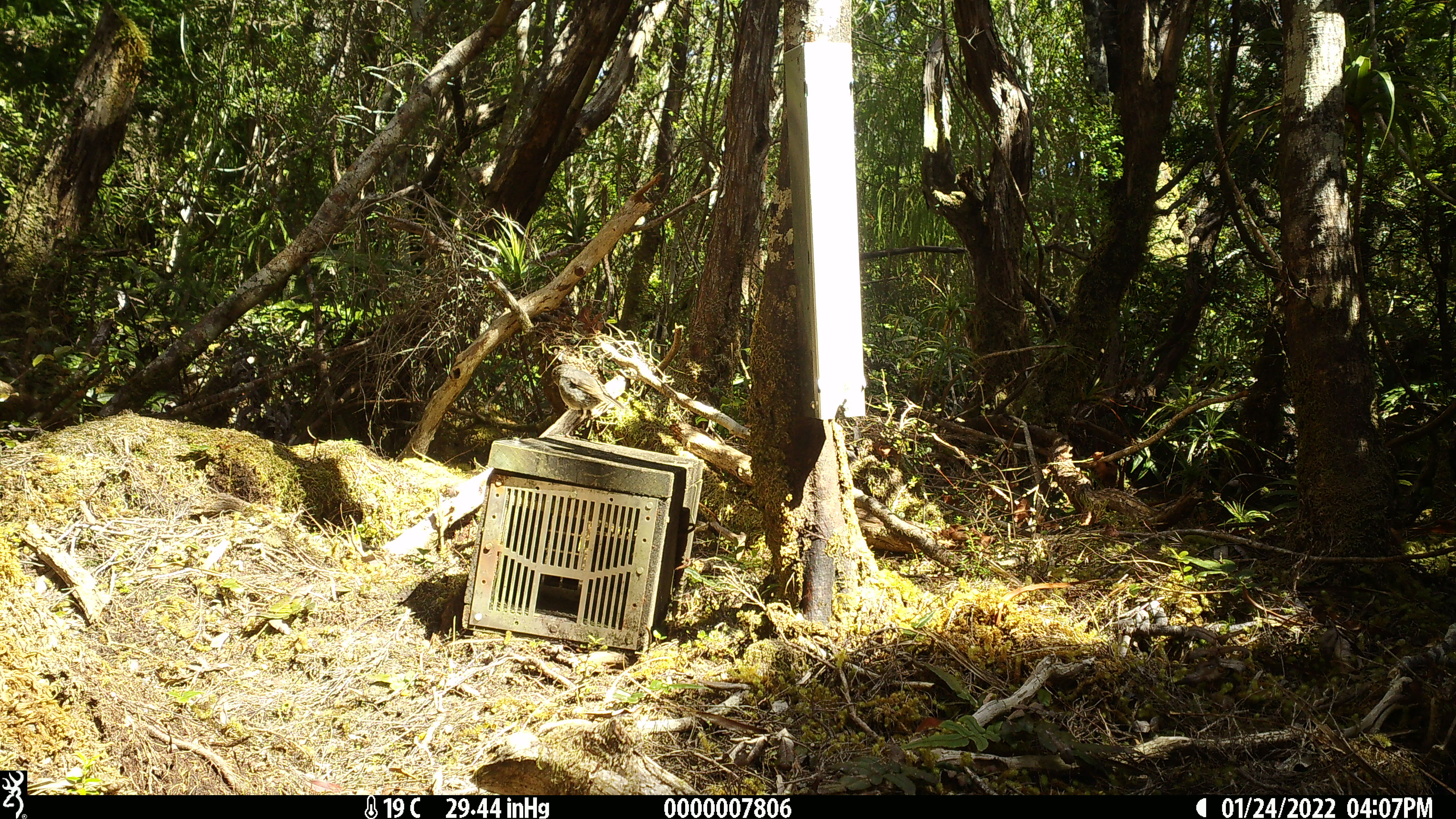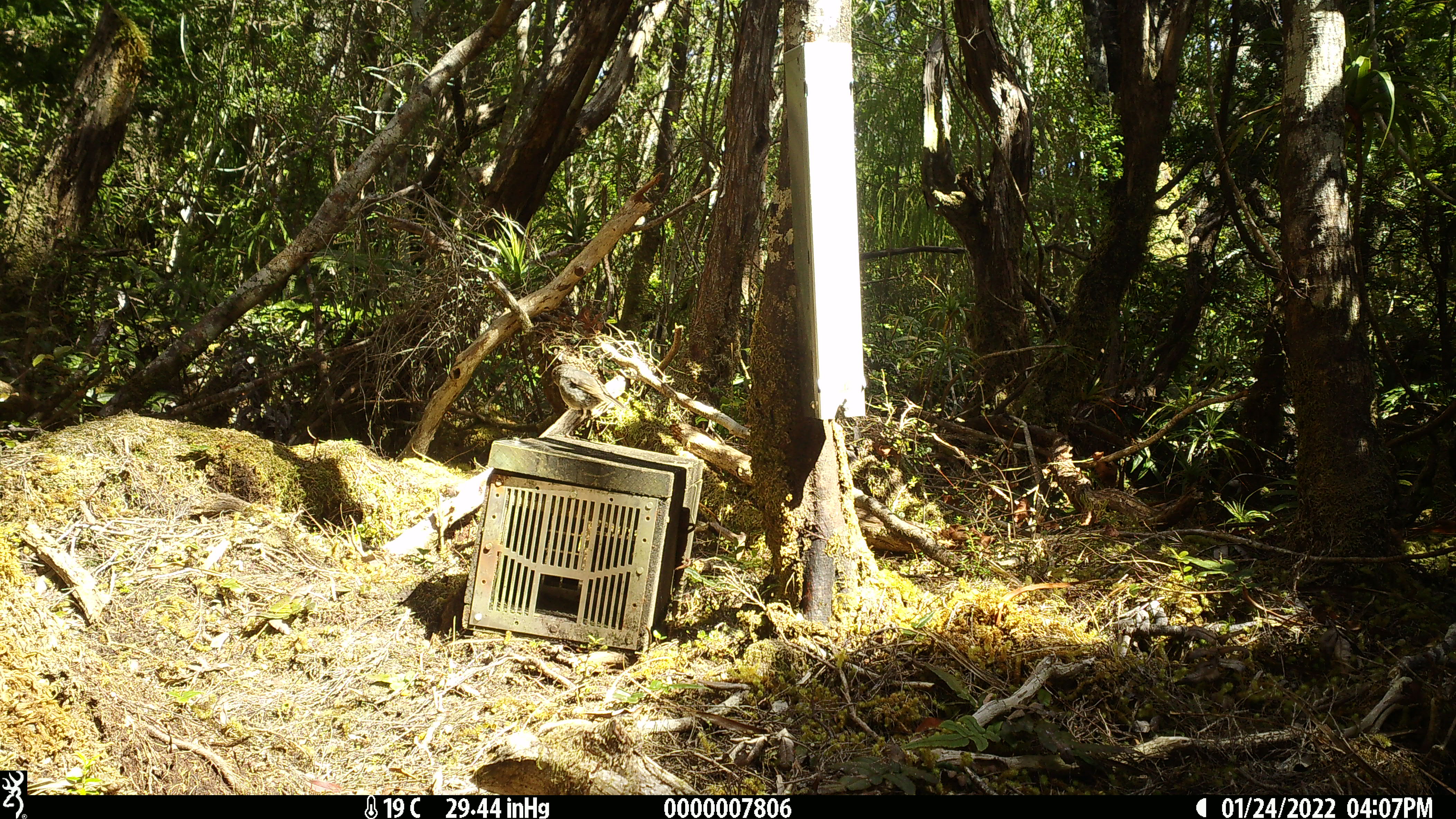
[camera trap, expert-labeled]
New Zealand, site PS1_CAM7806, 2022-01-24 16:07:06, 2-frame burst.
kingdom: Animalia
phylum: Chordata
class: Aves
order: Passeriformes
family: Petroicidae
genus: Petroica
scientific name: Petroica australis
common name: new zealand robin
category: robin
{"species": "robin (new zealand robin) (Petroica australis)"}